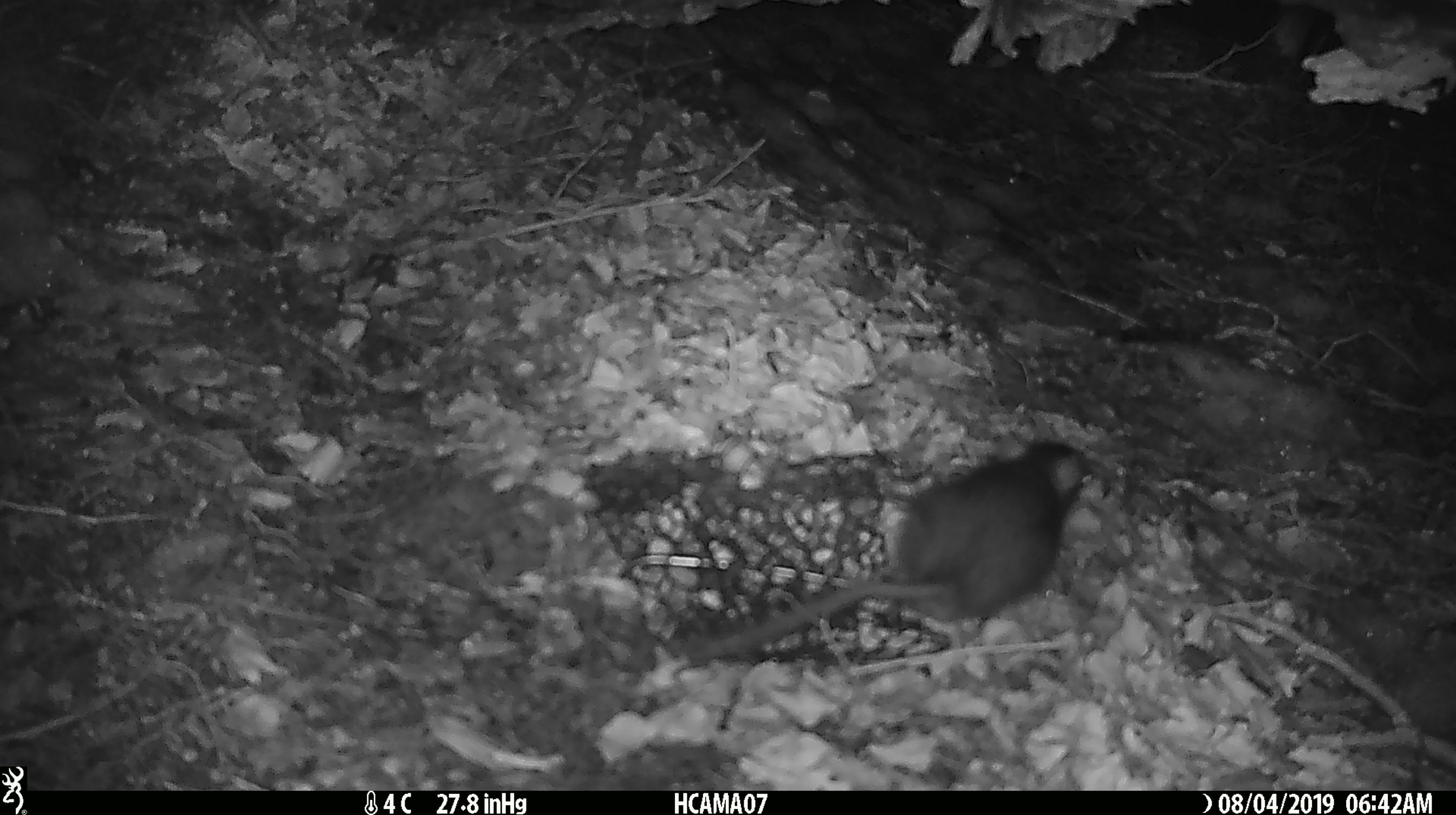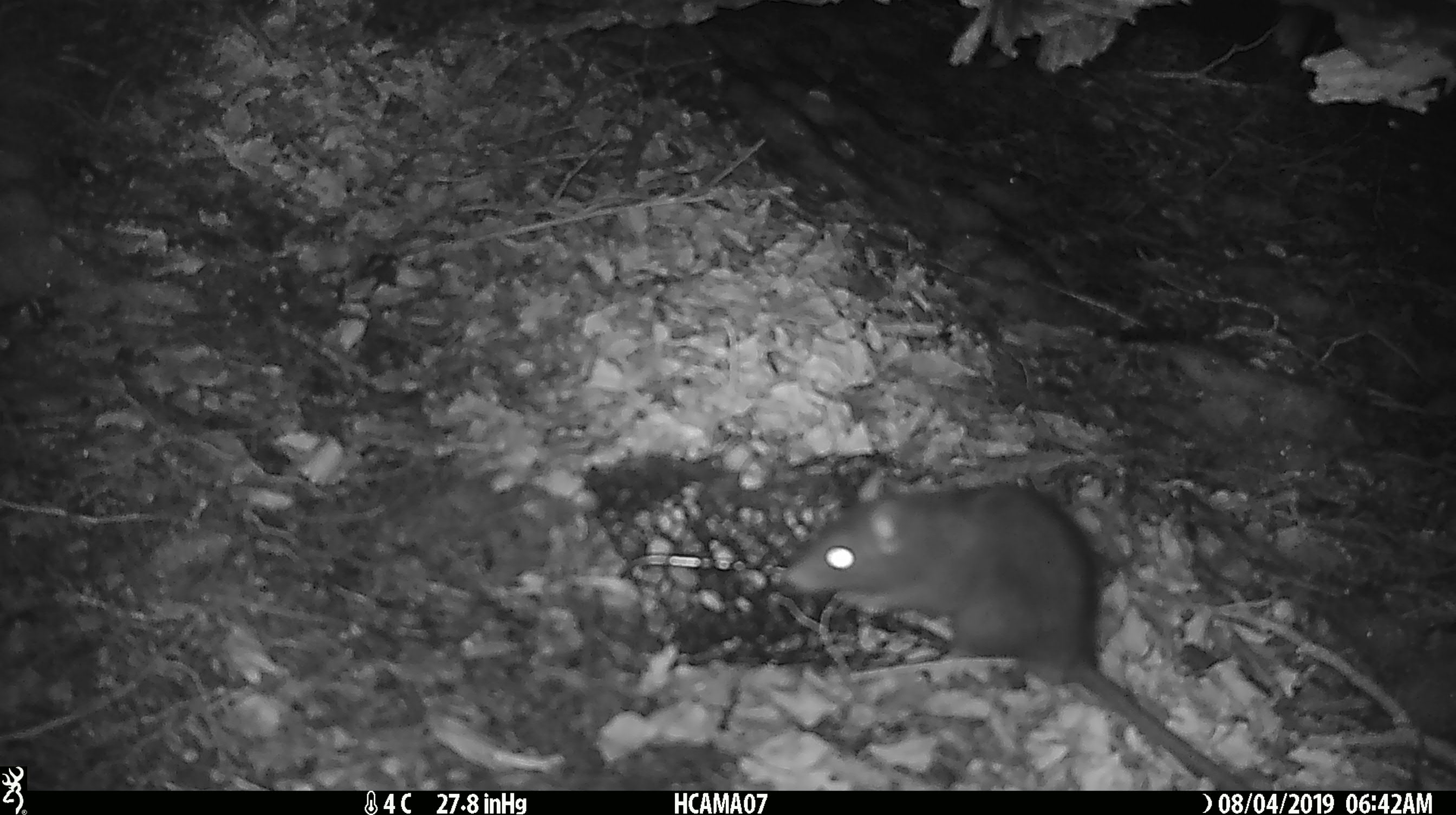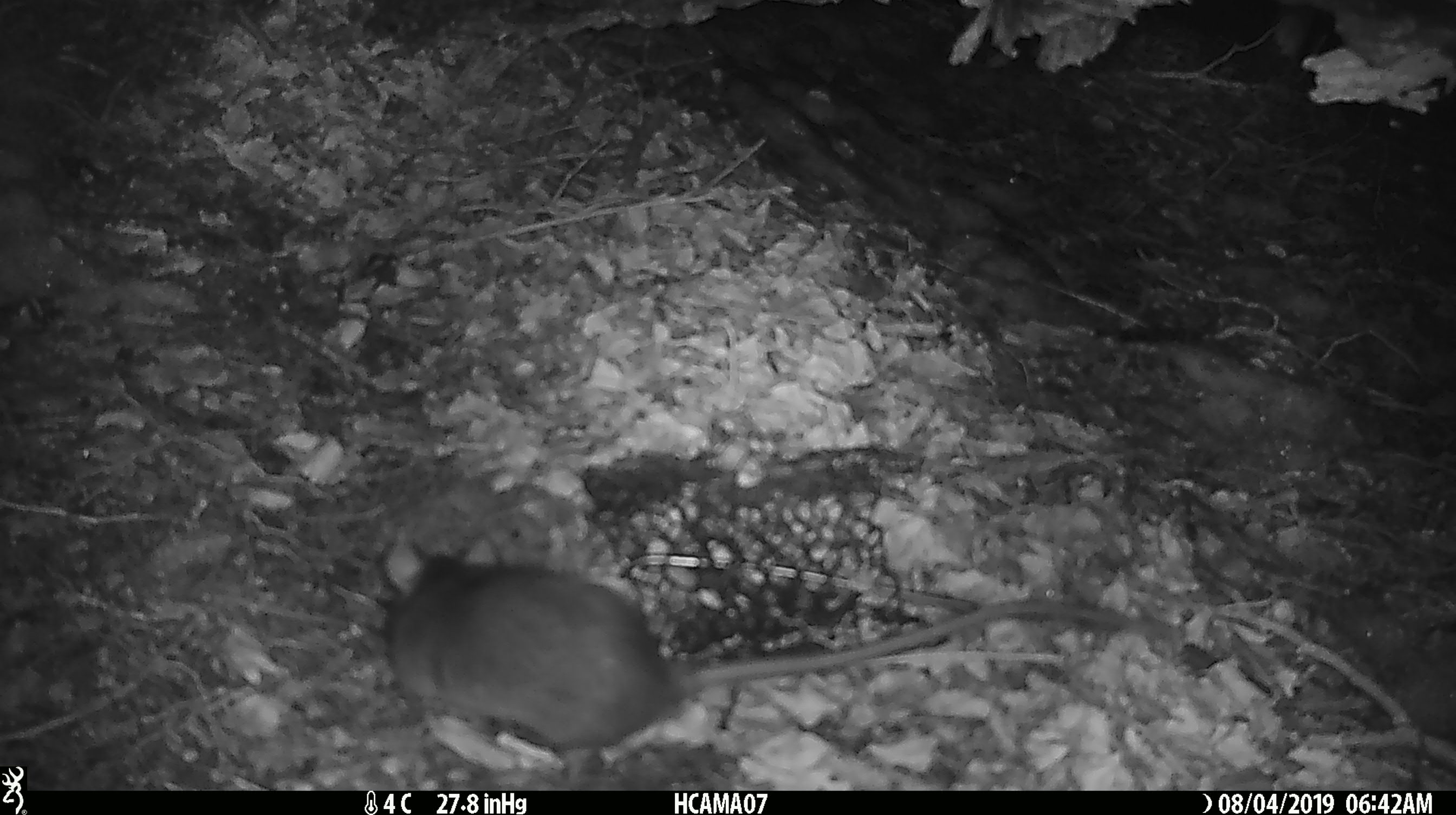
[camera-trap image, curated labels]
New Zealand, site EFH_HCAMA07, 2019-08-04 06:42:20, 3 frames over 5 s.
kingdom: Animalia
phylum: Chordata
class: Mammalia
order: Rodentia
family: Muridae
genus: Rattus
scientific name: Rattus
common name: rat